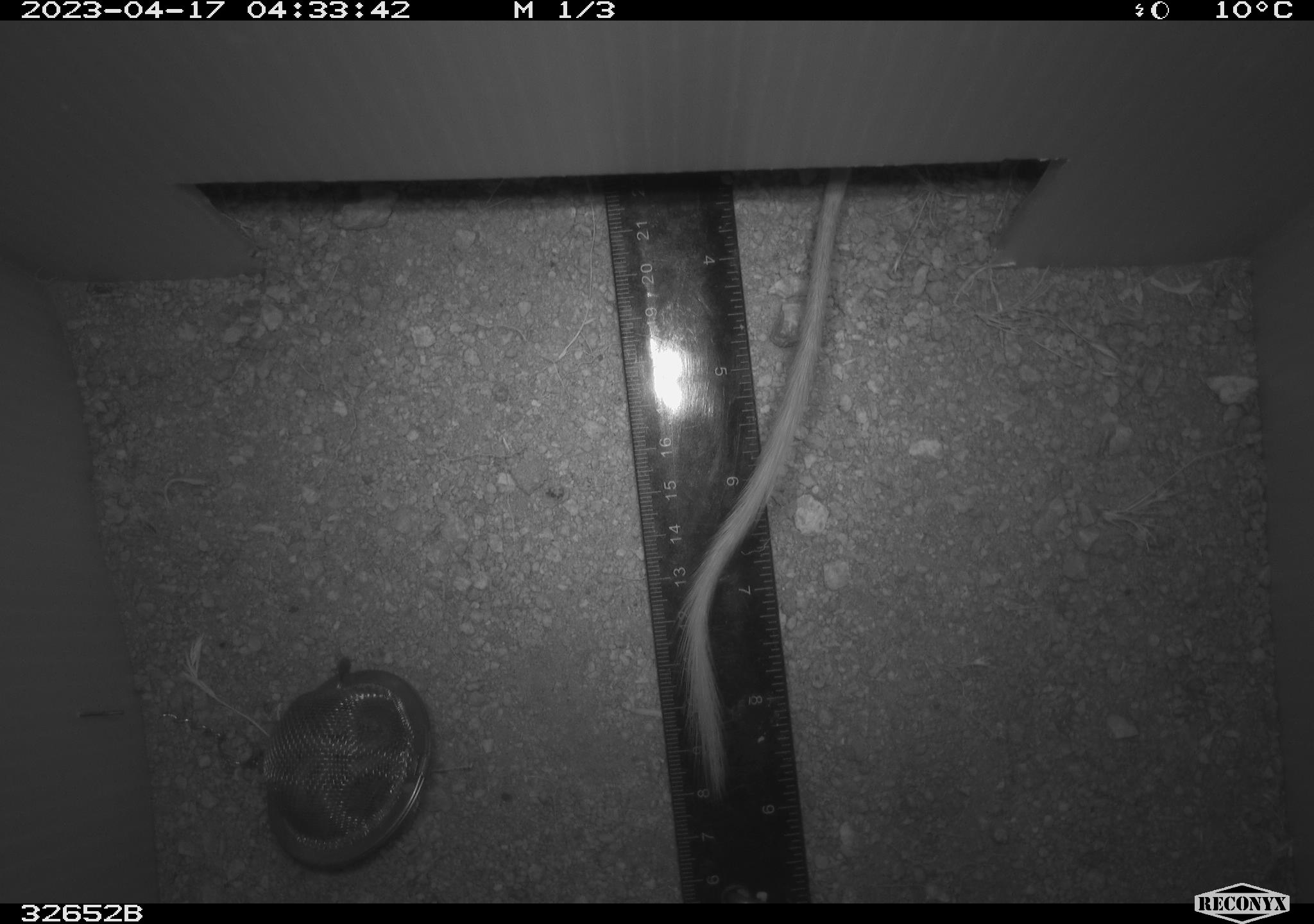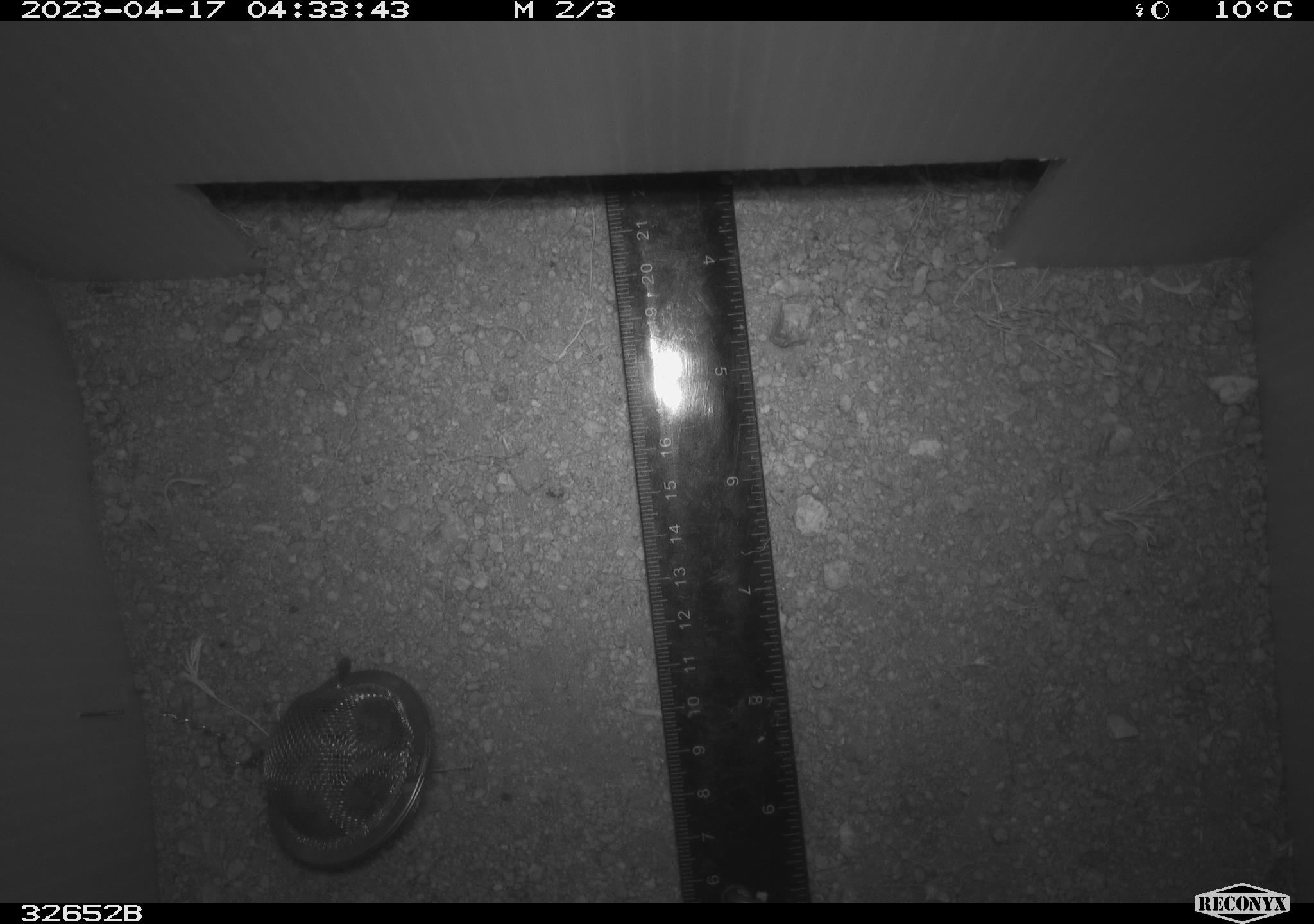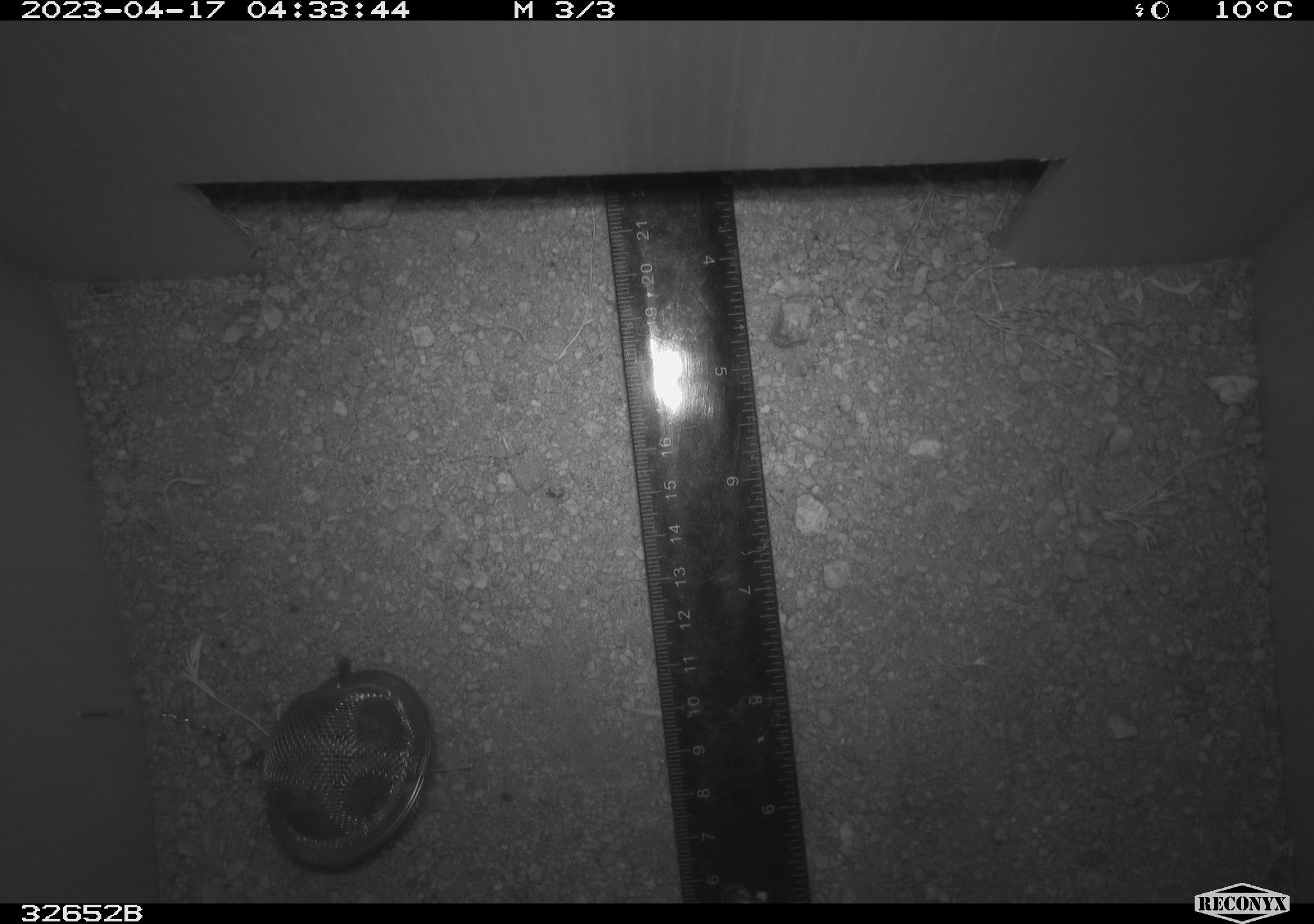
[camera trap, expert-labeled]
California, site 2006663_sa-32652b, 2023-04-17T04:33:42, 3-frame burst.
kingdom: Animalia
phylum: Chordata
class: Mammalia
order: Rodentia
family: Heteromyidae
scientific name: Heteromyidae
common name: kangaroo rats and pocket mice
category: heteromyidae family